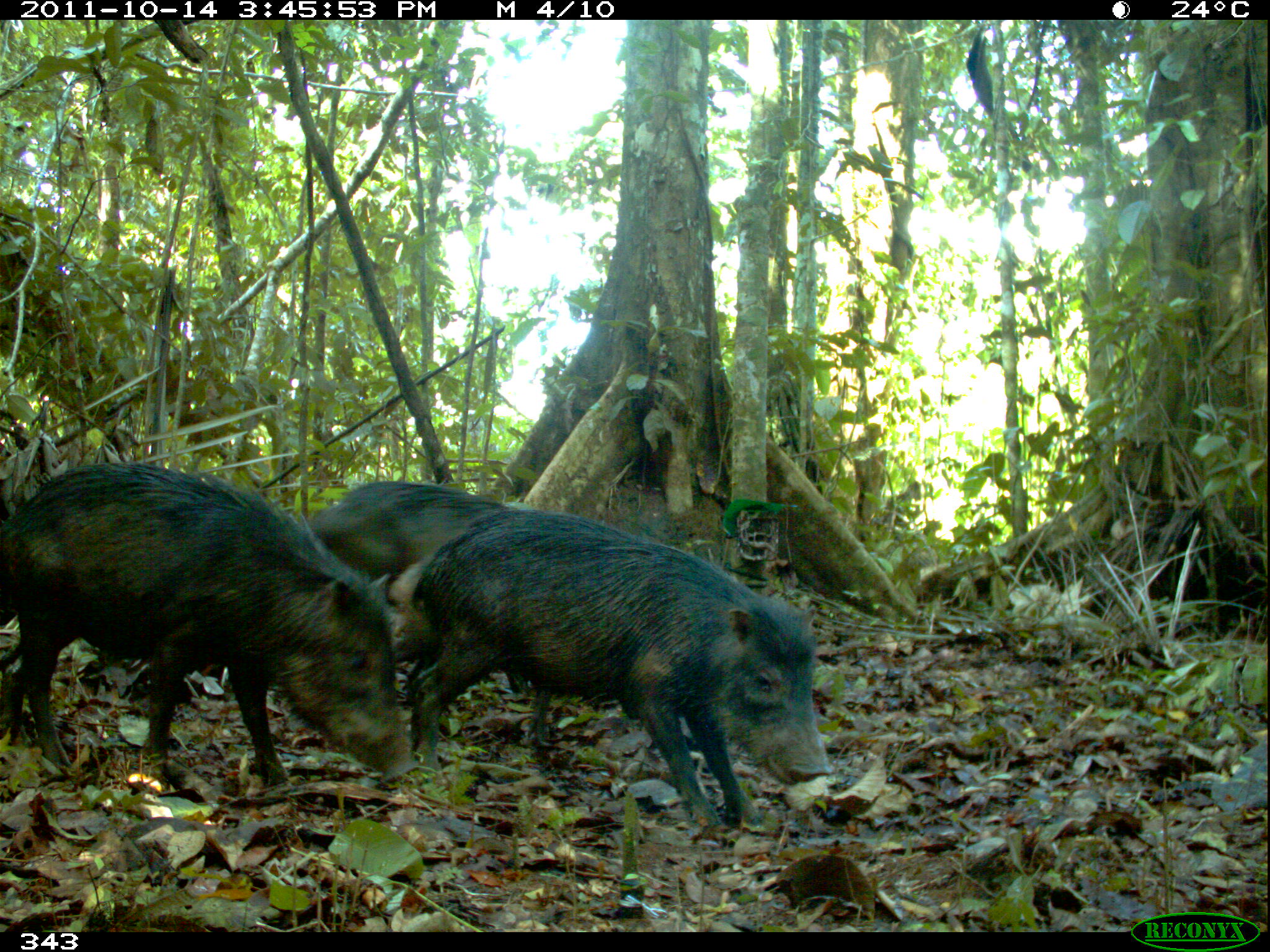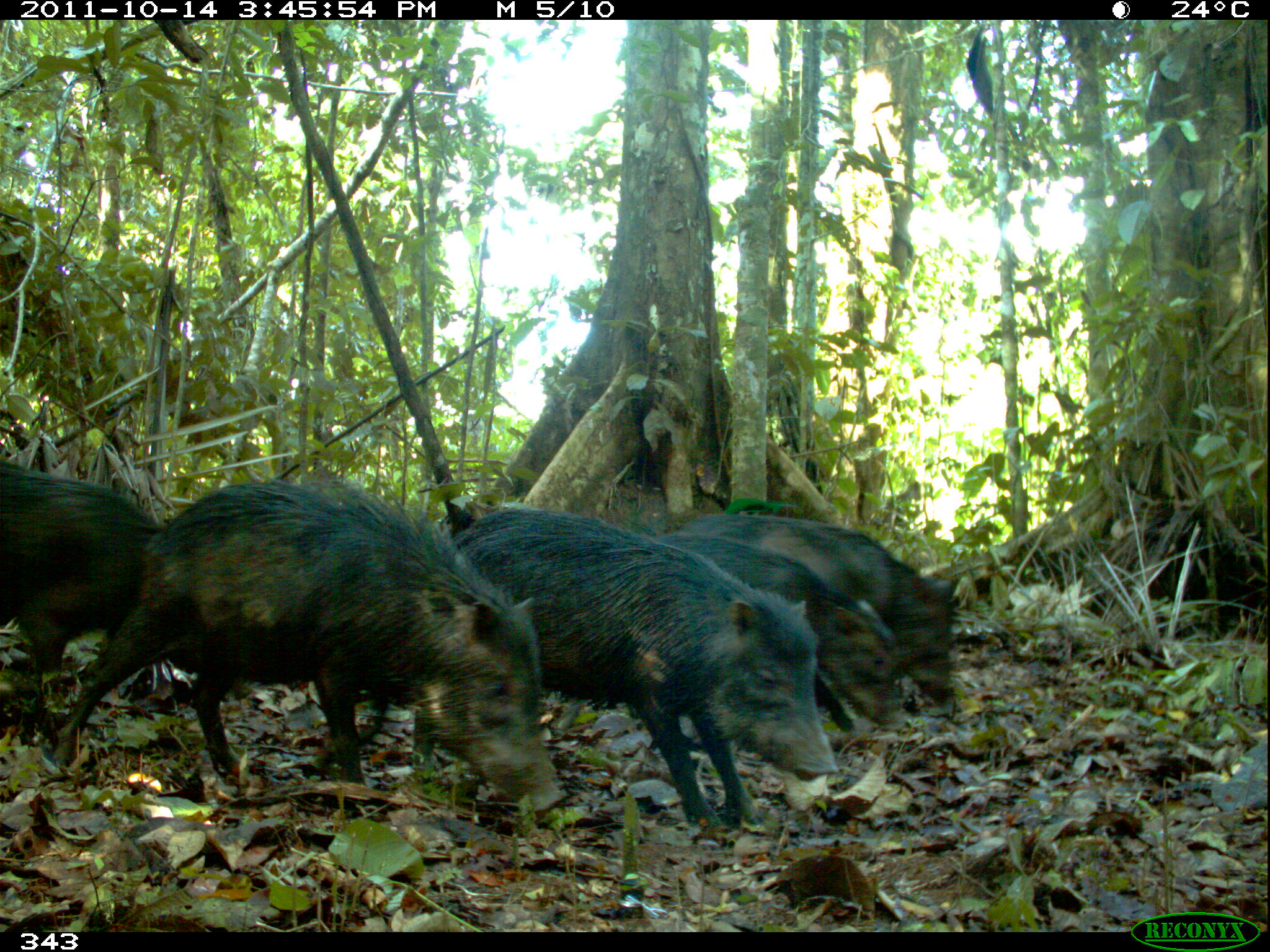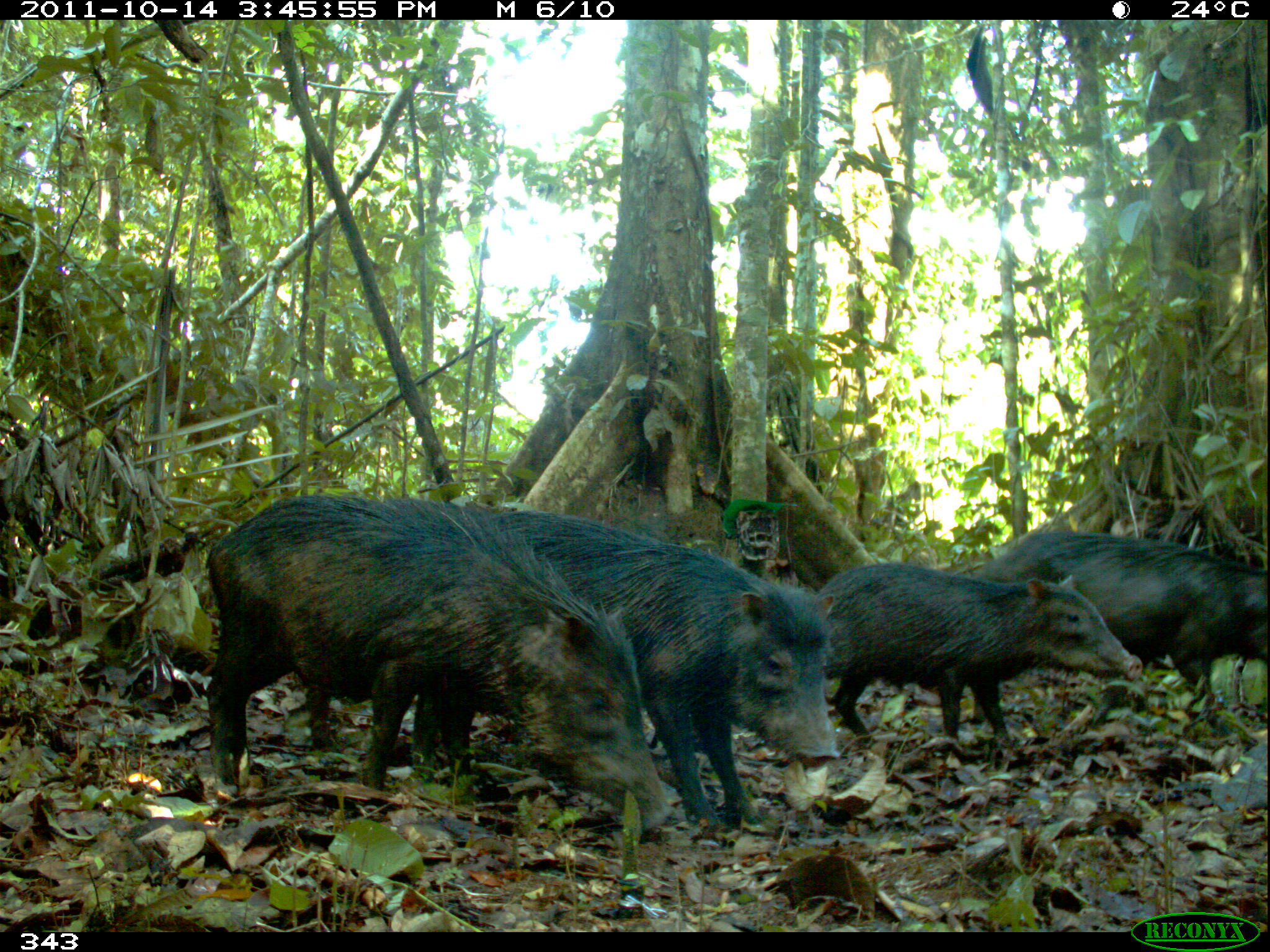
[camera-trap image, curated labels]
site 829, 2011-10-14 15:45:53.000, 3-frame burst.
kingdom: Animalia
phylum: Chordata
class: Mammalia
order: Artiodactyla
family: Tayassuidae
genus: Tayassu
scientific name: Tayassu pecari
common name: white-lipped peccary